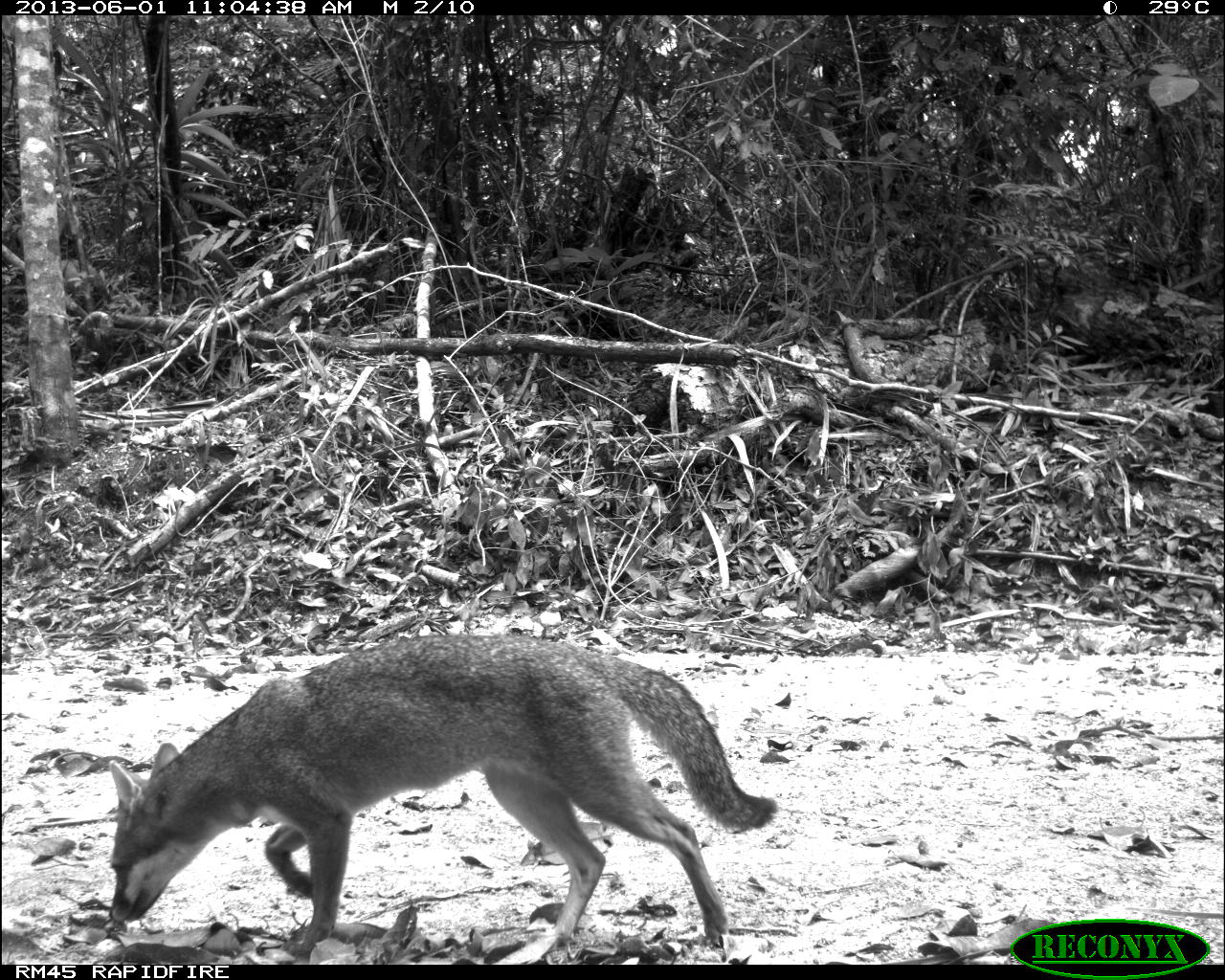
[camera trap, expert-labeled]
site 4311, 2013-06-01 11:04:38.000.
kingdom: Animalia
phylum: Chordata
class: Mammalia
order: Carnivora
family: Canidae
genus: Urocyon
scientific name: Urocyon cinereoargenteus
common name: gray fox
Urocyon cinereoargenteus (gray fox), count 2.